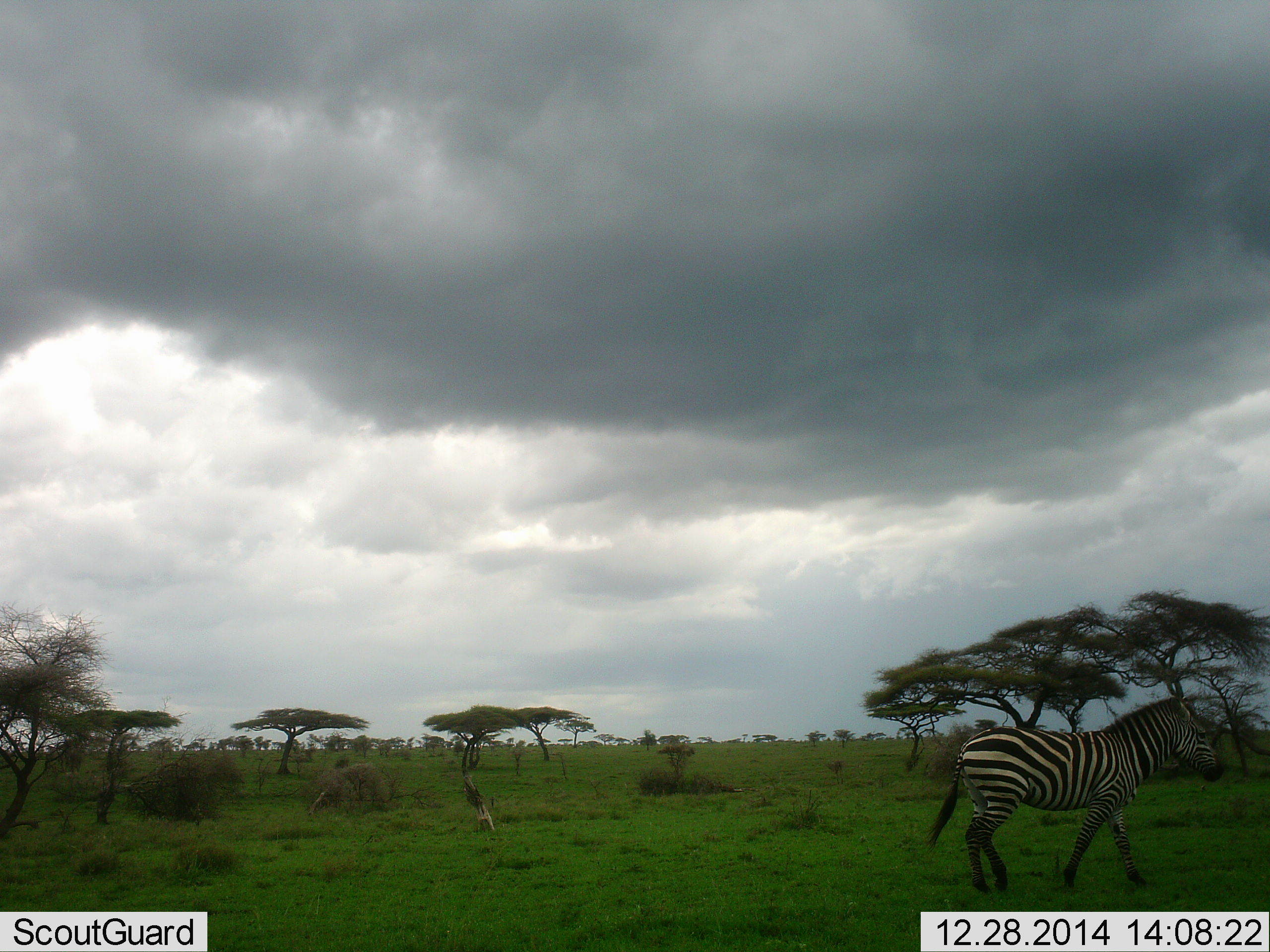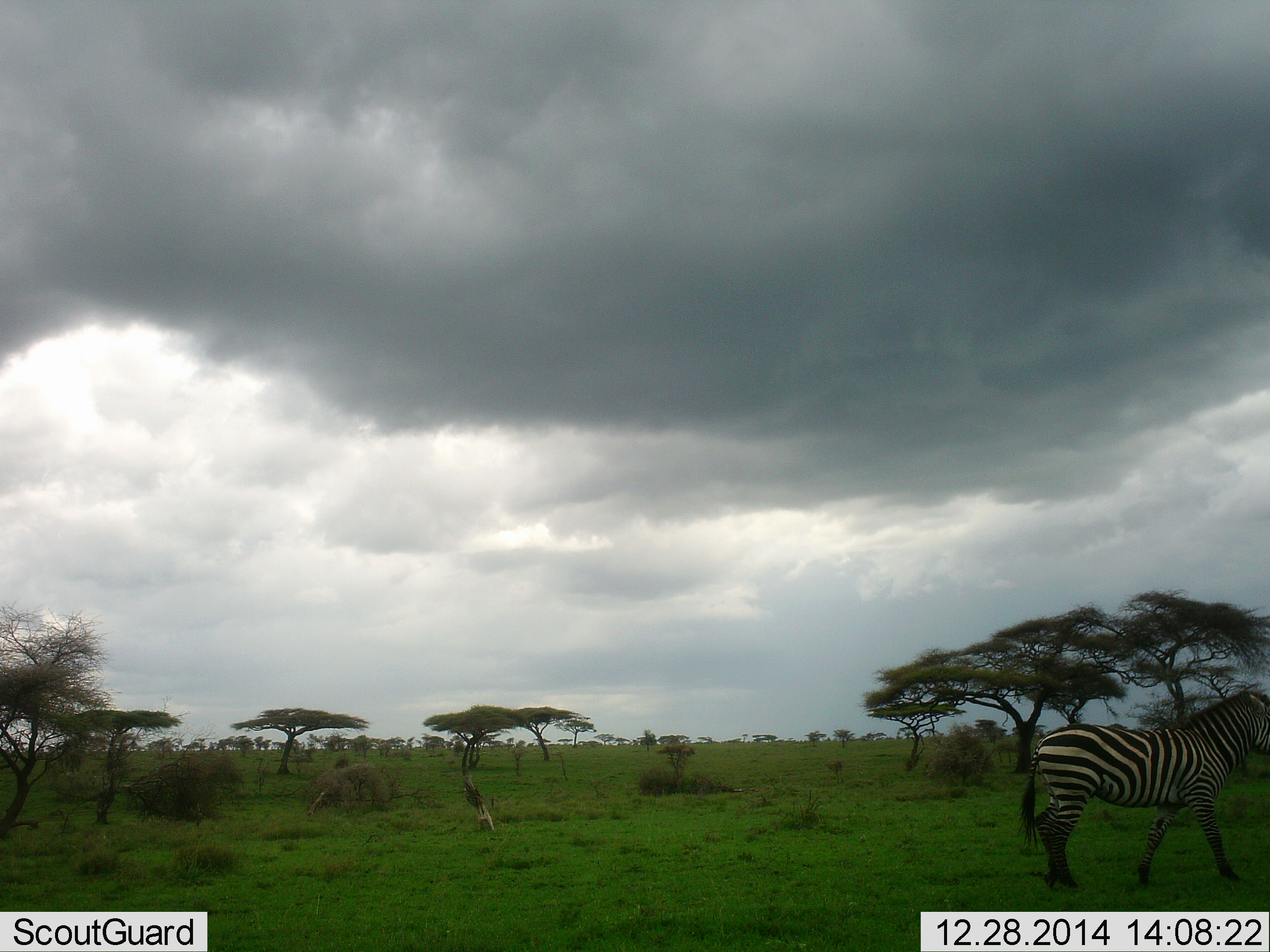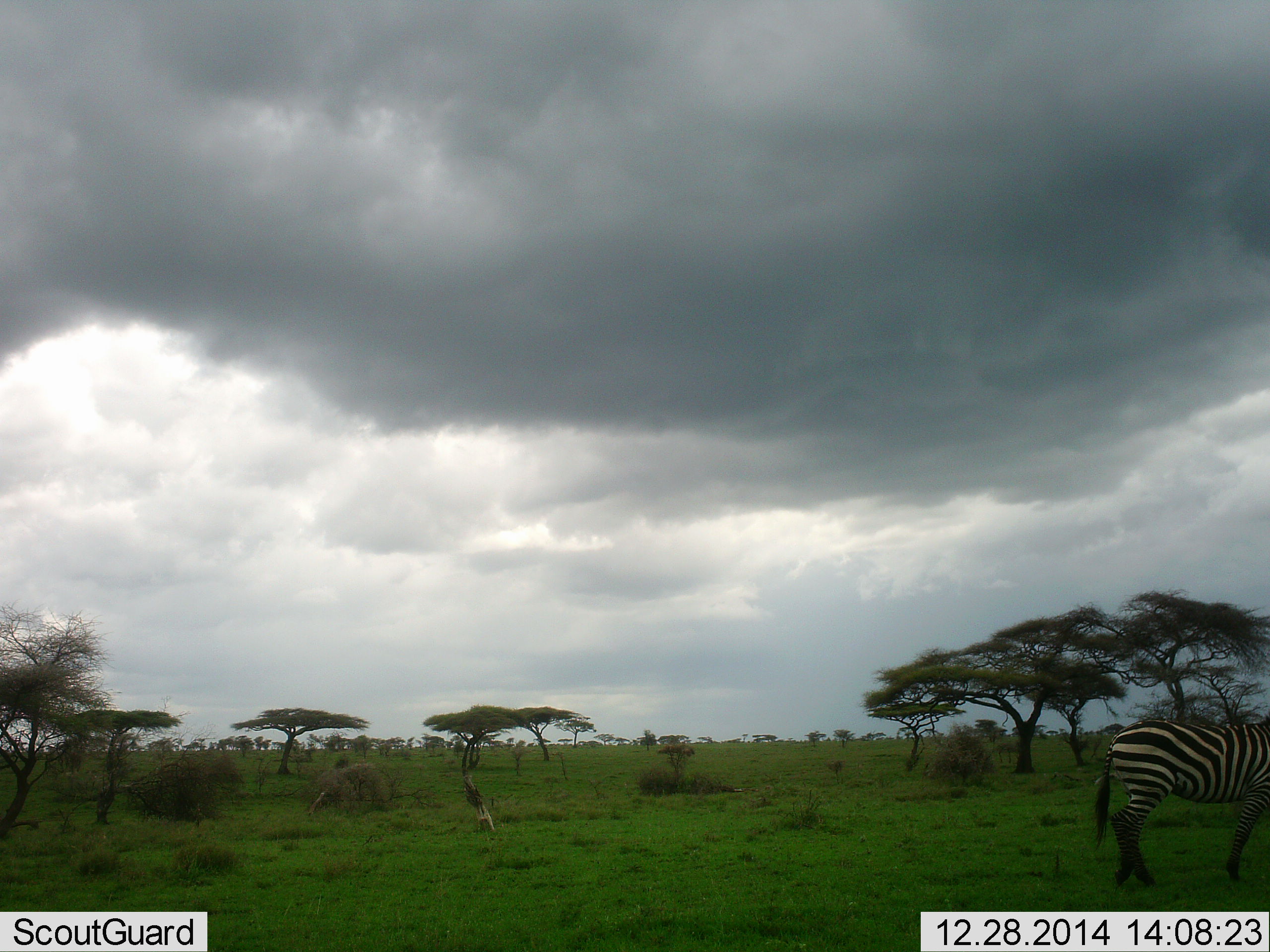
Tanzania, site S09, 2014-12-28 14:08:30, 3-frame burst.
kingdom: Animalia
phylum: Chordata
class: Mammalia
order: Perissodactyla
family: Equidae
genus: Equus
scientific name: Equus quagga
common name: plains zebra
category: zebra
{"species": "zebra (plains zebra) (Equus quagga)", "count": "1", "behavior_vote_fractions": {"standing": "20%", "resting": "0%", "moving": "90%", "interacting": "0%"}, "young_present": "0%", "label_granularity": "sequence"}